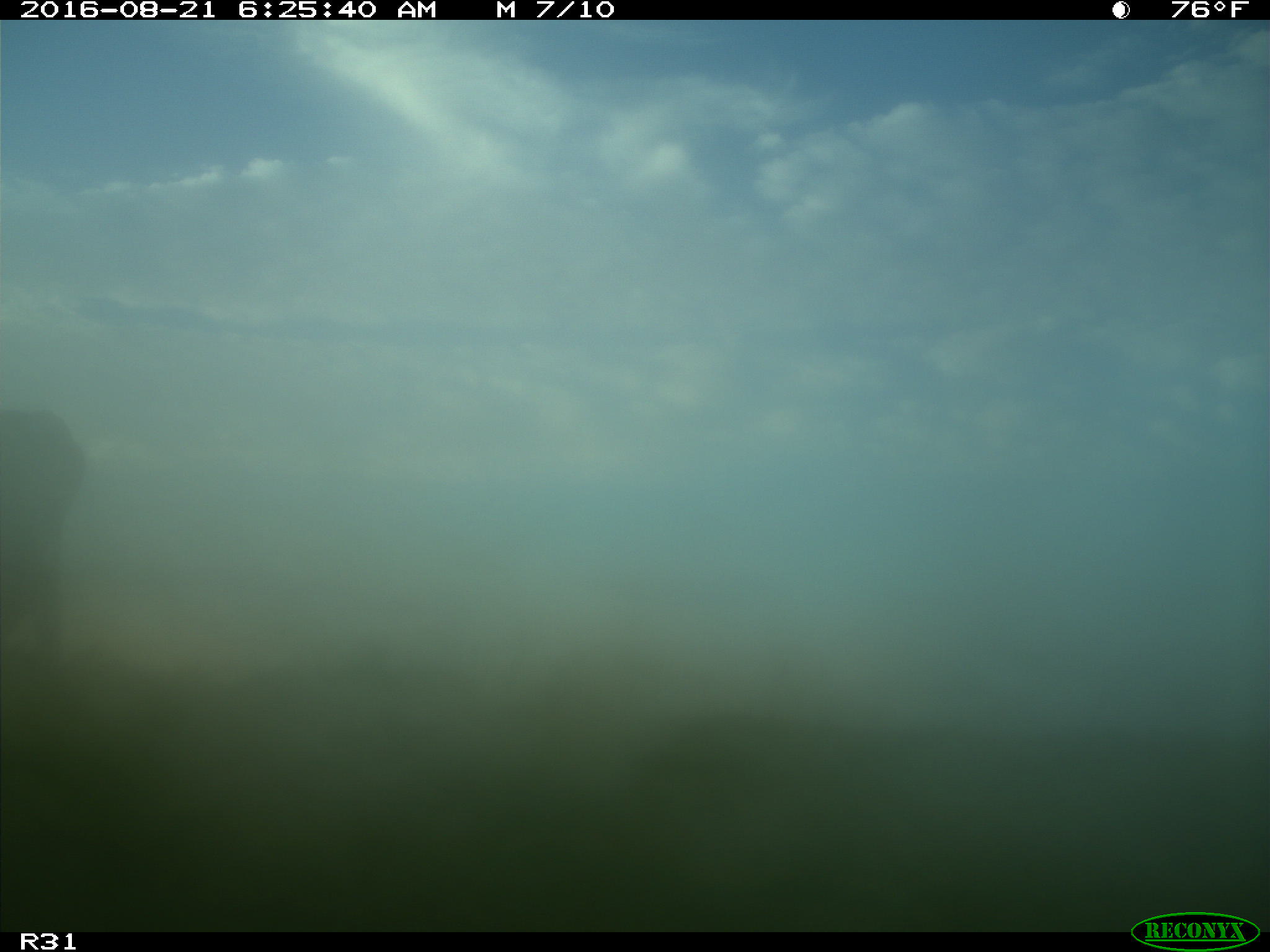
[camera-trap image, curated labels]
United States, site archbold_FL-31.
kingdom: Animalia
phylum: Chordata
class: Mammalia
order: Artiodactyla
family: Bovidae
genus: Bos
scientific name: Bos taurus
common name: domestic cow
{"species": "Bos taurus (domestic cow)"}